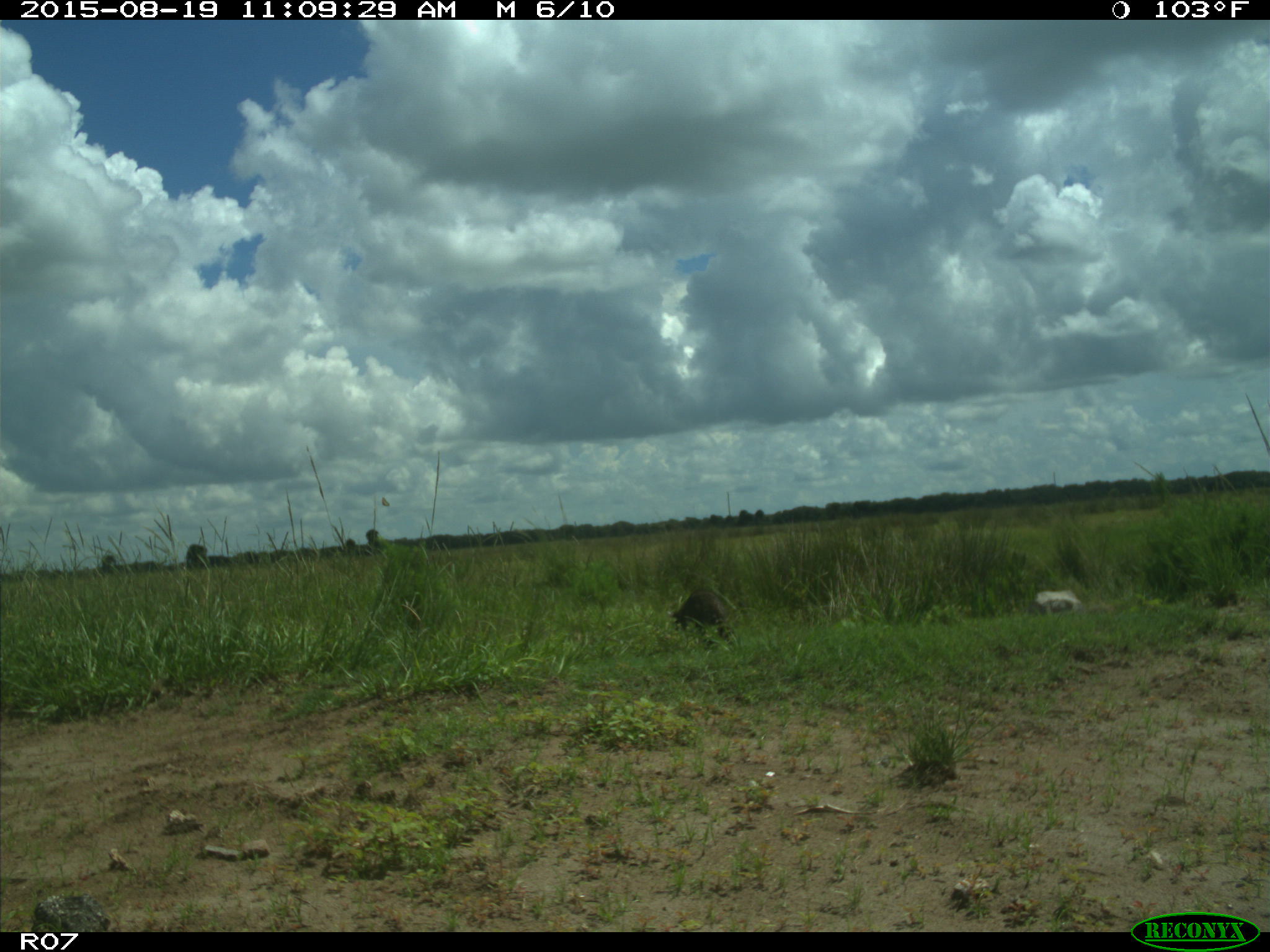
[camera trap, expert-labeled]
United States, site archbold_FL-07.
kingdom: Animalia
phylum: Chordata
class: Mammalia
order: Carnivora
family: Procyonidae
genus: Procyon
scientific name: Procyon lotor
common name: common raccoon